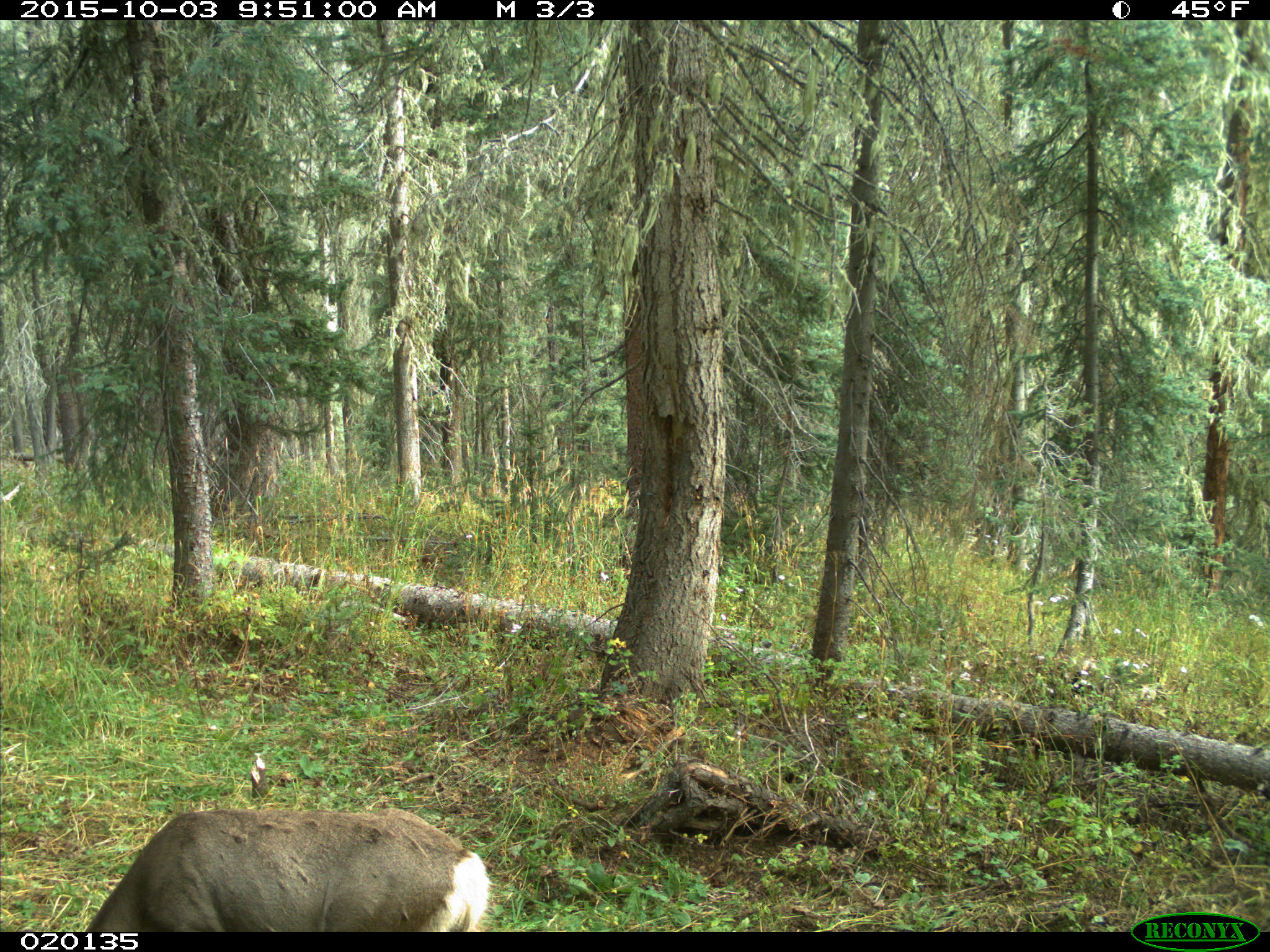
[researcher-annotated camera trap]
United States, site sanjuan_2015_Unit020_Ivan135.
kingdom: Animalia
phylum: Chordata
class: Mammalia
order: Artiodactyla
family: Cervidae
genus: Odocoileus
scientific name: Odocoileus hemionus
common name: mule deer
Odocoileus hemionus (mule deer).